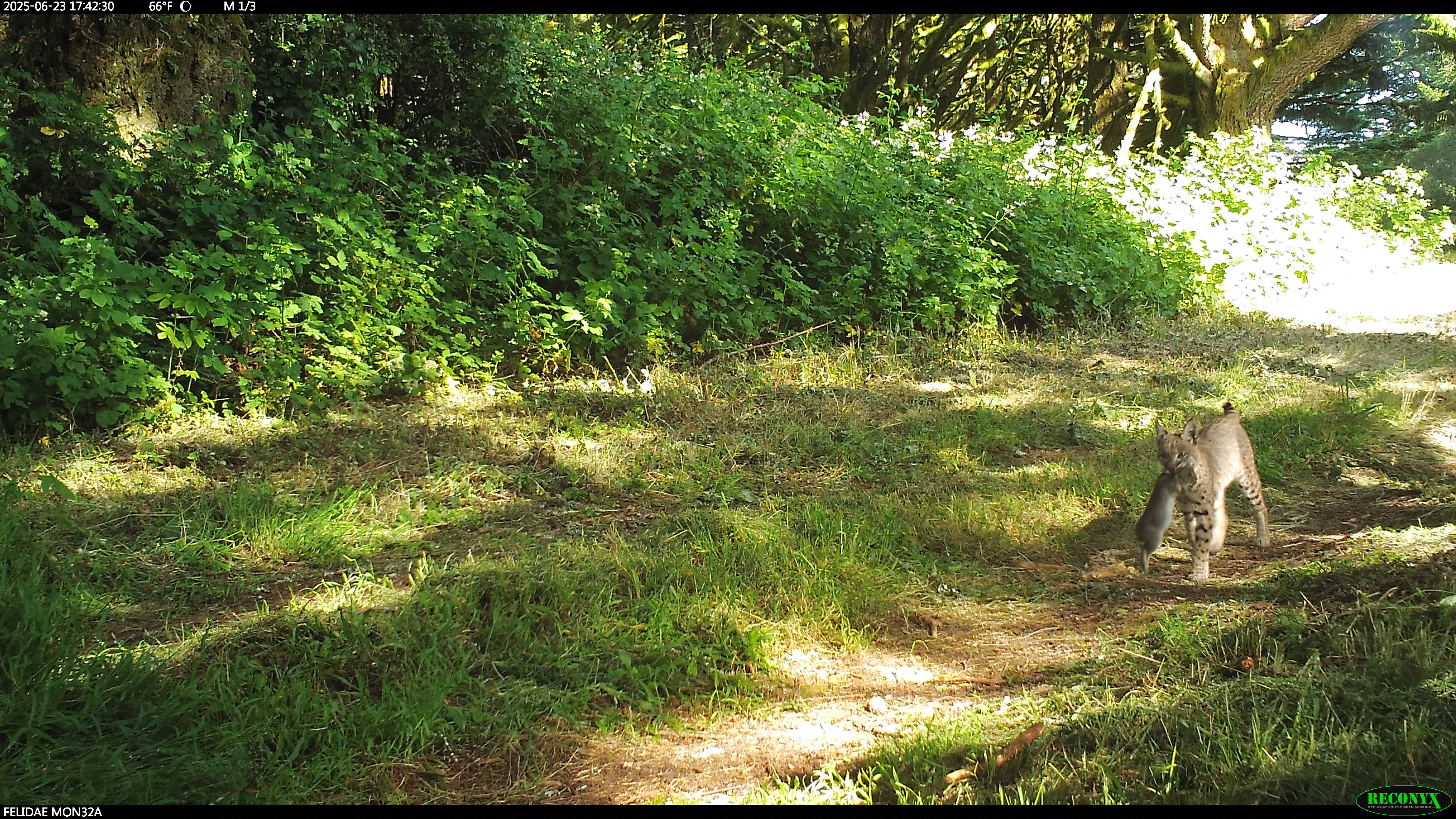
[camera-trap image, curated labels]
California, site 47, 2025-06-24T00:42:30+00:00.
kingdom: Animalia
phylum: Chordata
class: Mammalia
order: Carnivora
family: Felidae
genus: Lynx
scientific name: Lynx rufus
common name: bobcat